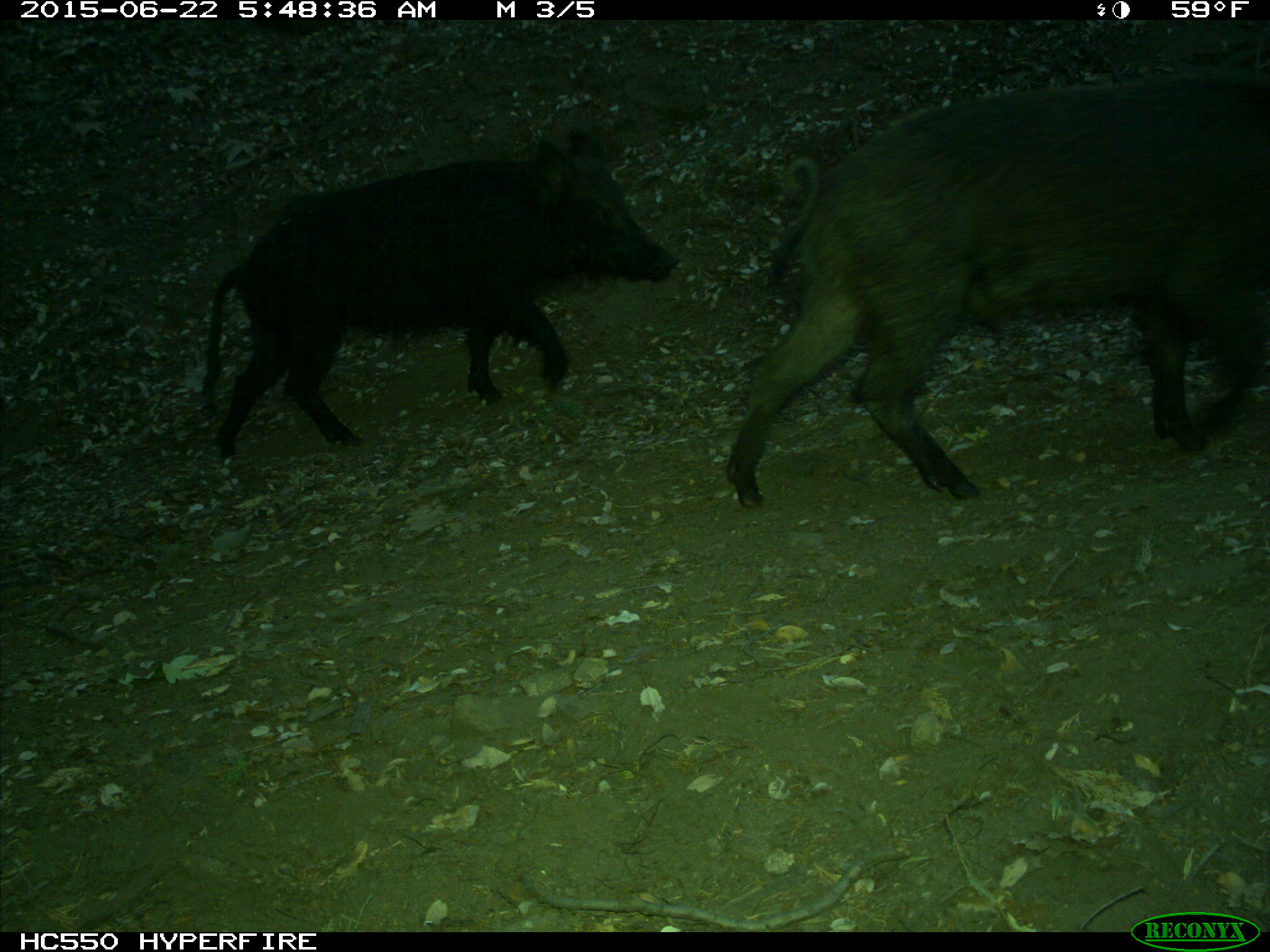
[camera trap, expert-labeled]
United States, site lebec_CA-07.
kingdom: Animalia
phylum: Chordata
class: Mammalia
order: Artiodactyla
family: Suidae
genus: Sus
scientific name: Sus scrofa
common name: wild boar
Sus scrofa (wild boar).